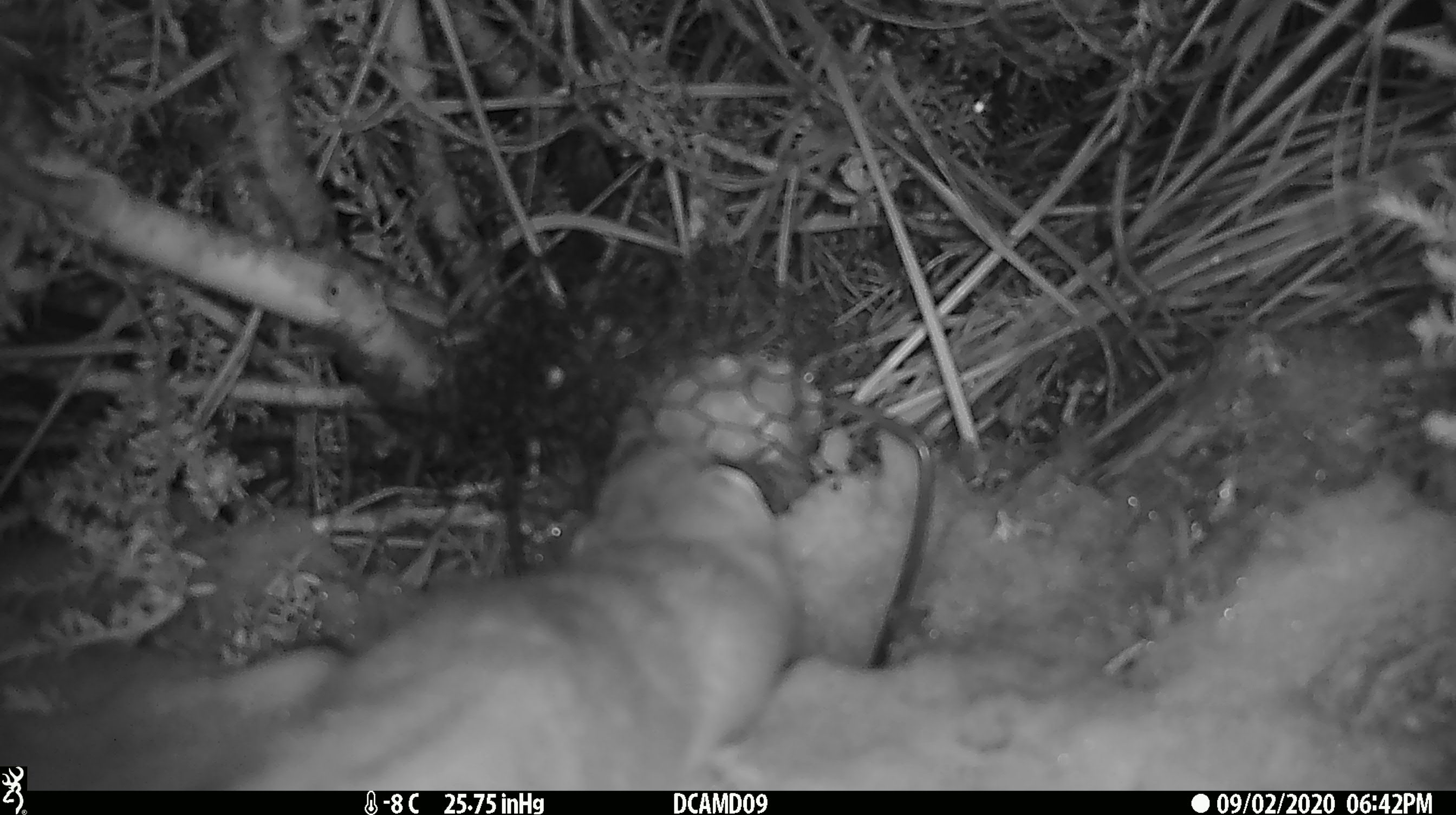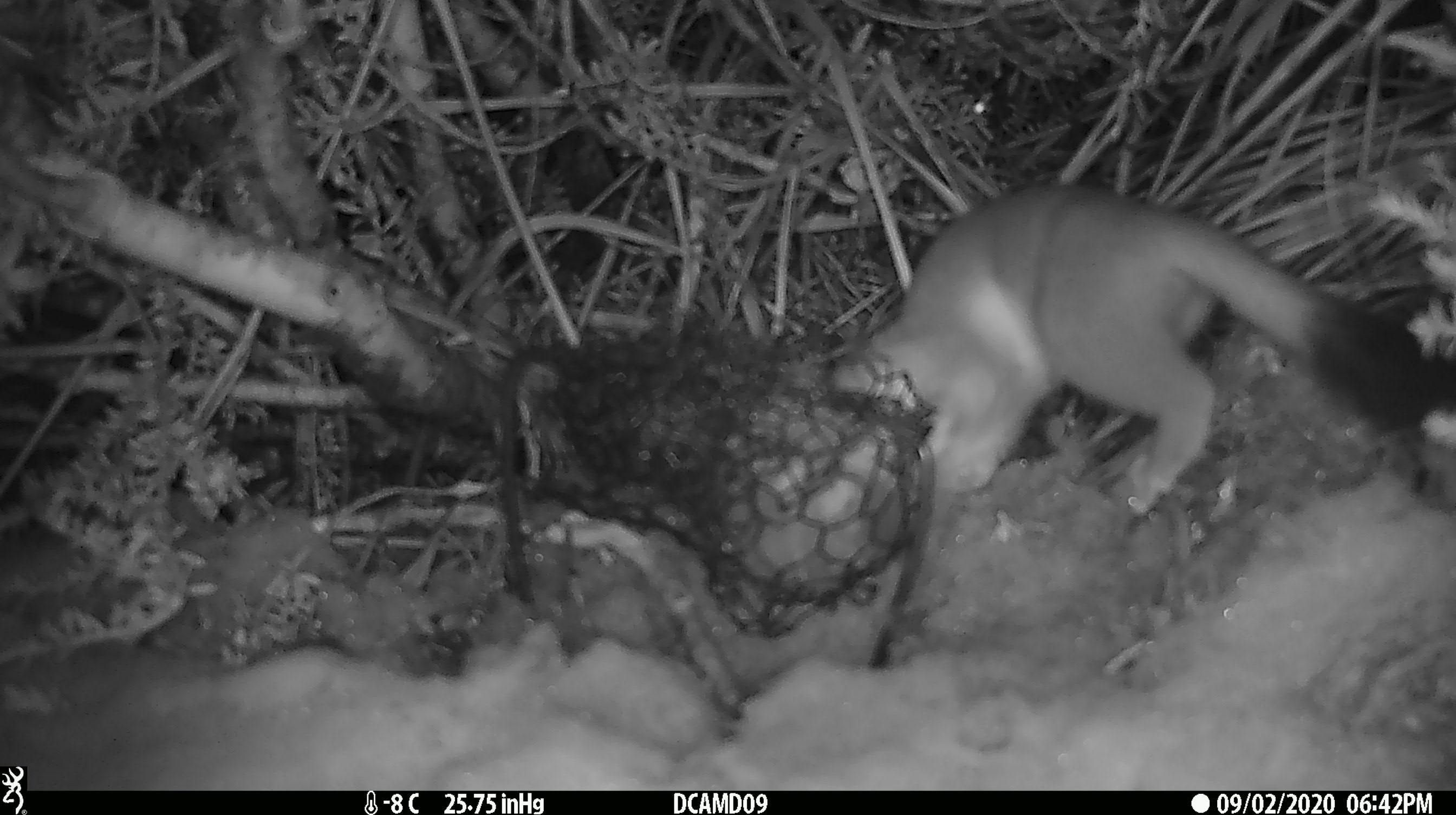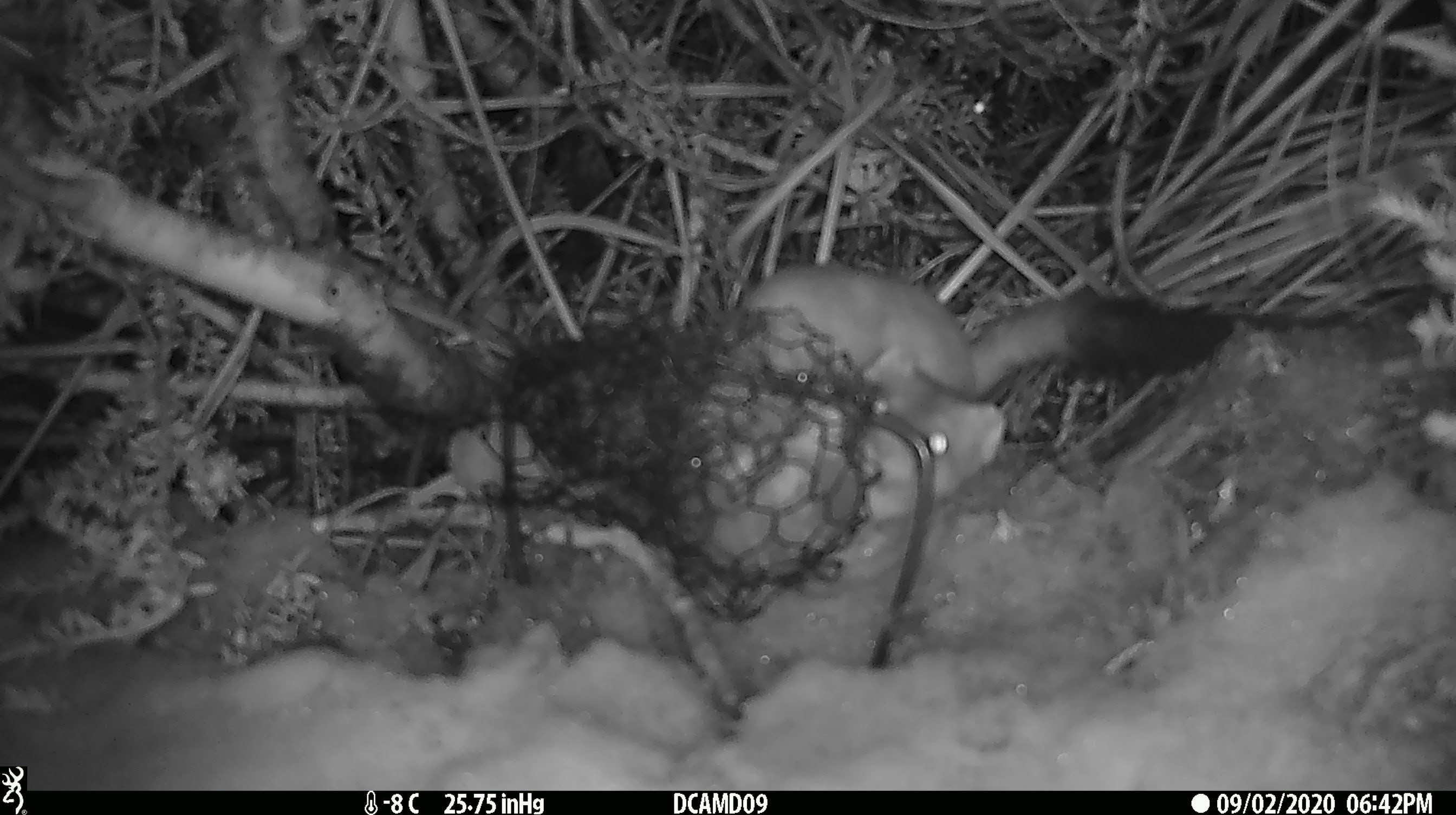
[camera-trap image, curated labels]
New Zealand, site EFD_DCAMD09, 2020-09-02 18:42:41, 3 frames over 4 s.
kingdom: Animalia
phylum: Chordata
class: Mammalia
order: Carnivora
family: Mustelidae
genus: Mustela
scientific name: Mustela erminea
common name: stoat